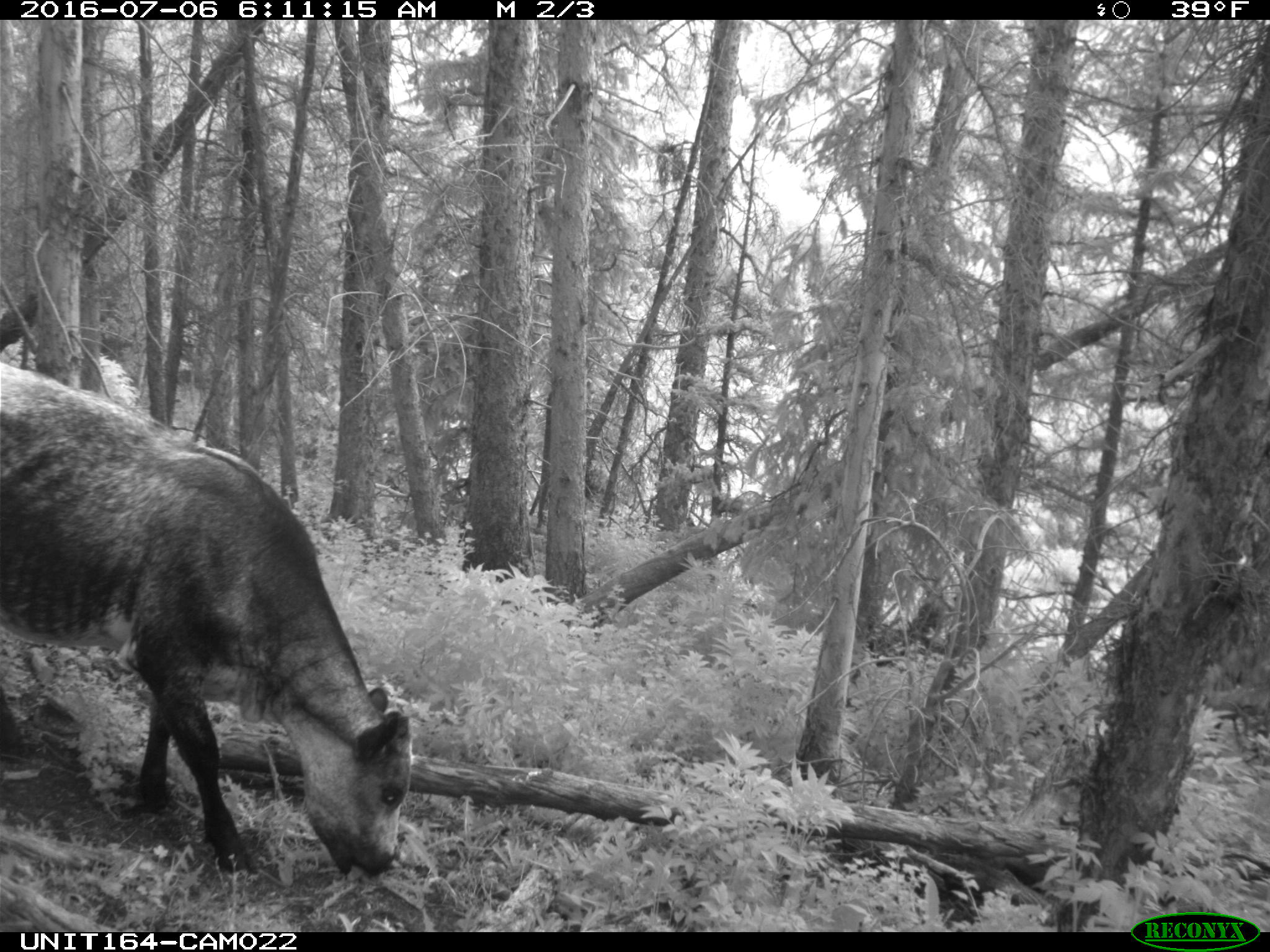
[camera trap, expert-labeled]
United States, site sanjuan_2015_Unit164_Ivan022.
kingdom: Animalia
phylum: Chordata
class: Mammalia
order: Artiodactyla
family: Bovidae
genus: Bos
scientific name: Bos taurus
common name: domestic cow